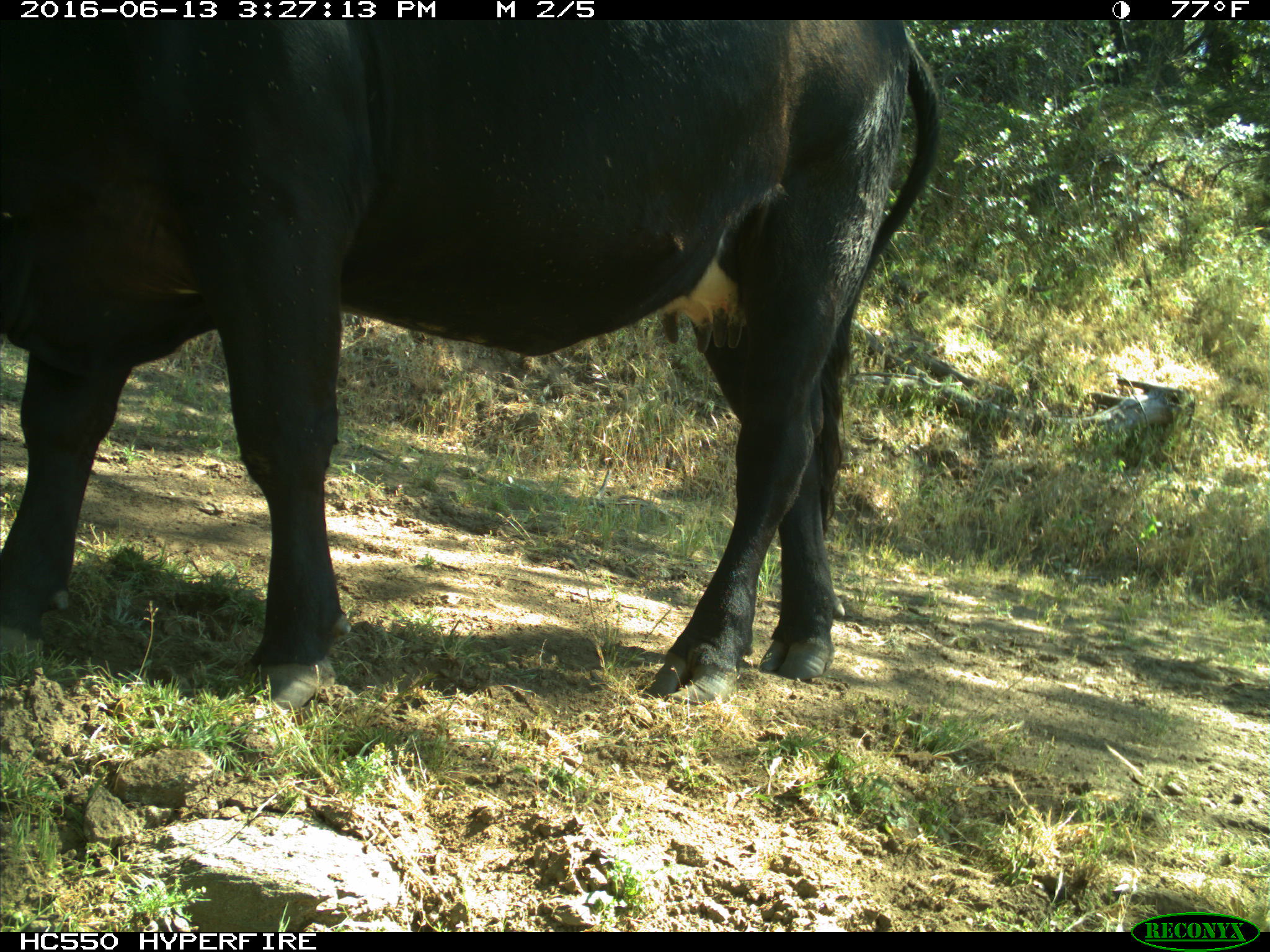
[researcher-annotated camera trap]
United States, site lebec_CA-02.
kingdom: Animalia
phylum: Chordata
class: Mammalia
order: Artiodactyla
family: Bovidae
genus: Bos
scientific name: Bos taurus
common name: domestic cow